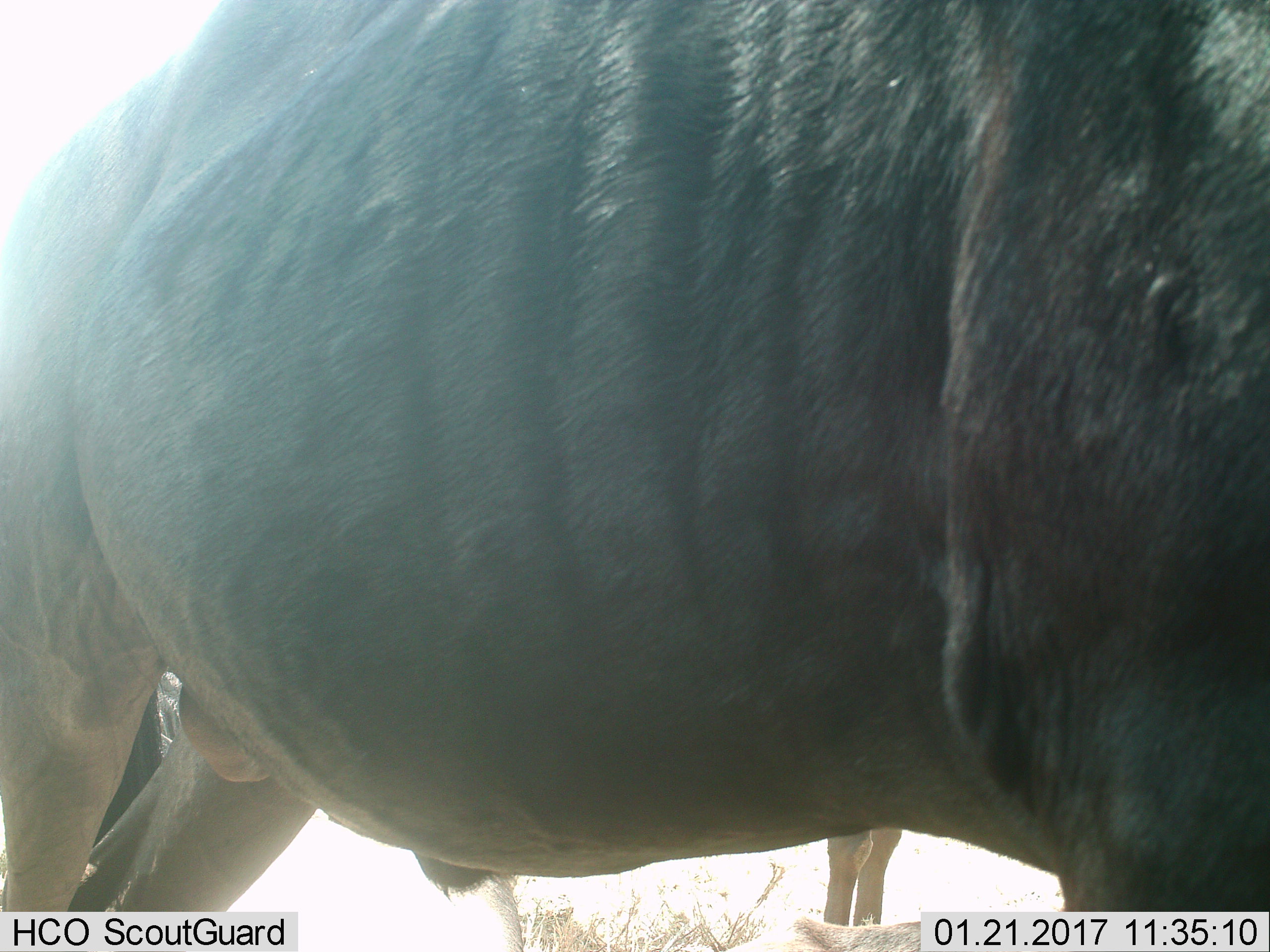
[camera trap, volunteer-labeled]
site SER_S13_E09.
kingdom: Animalia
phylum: Chordata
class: Mammalia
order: Artiodactyla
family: Bovidae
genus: Connochaetes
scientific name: Connochaetes taurinus taurinus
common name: blue wildebeest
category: wildebeestblue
Wildebeestblue (blue wildebeest) (Connochaetes taurinus taurinus), count 3. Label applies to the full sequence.